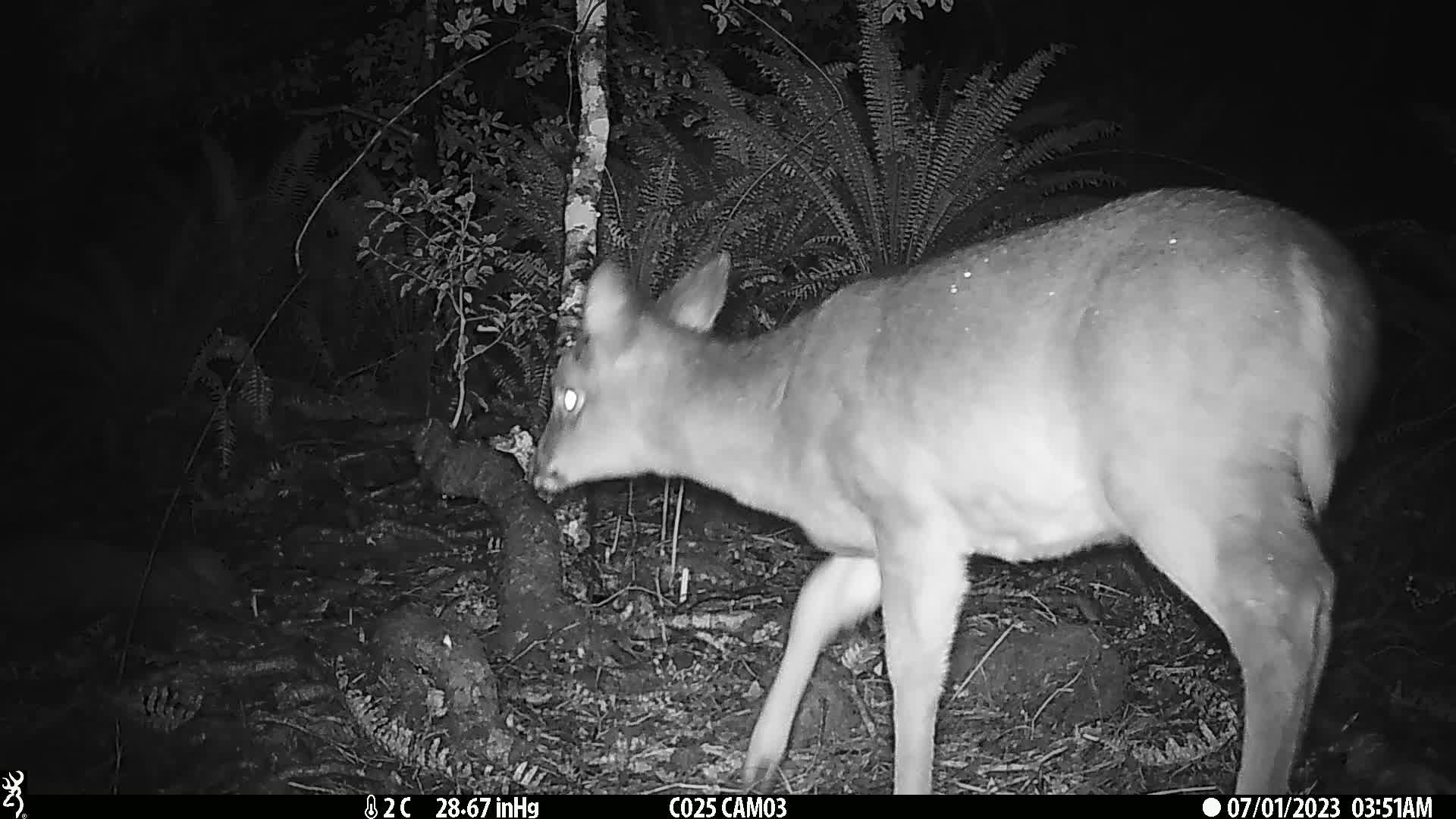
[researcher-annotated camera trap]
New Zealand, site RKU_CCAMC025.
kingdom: Animalia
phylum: Chordata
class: Mammalia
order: Artiodactyla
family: Cervidae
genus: Odocoileus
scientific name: Odocoileus virginianus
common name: white-tailed deer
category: white tailed deer